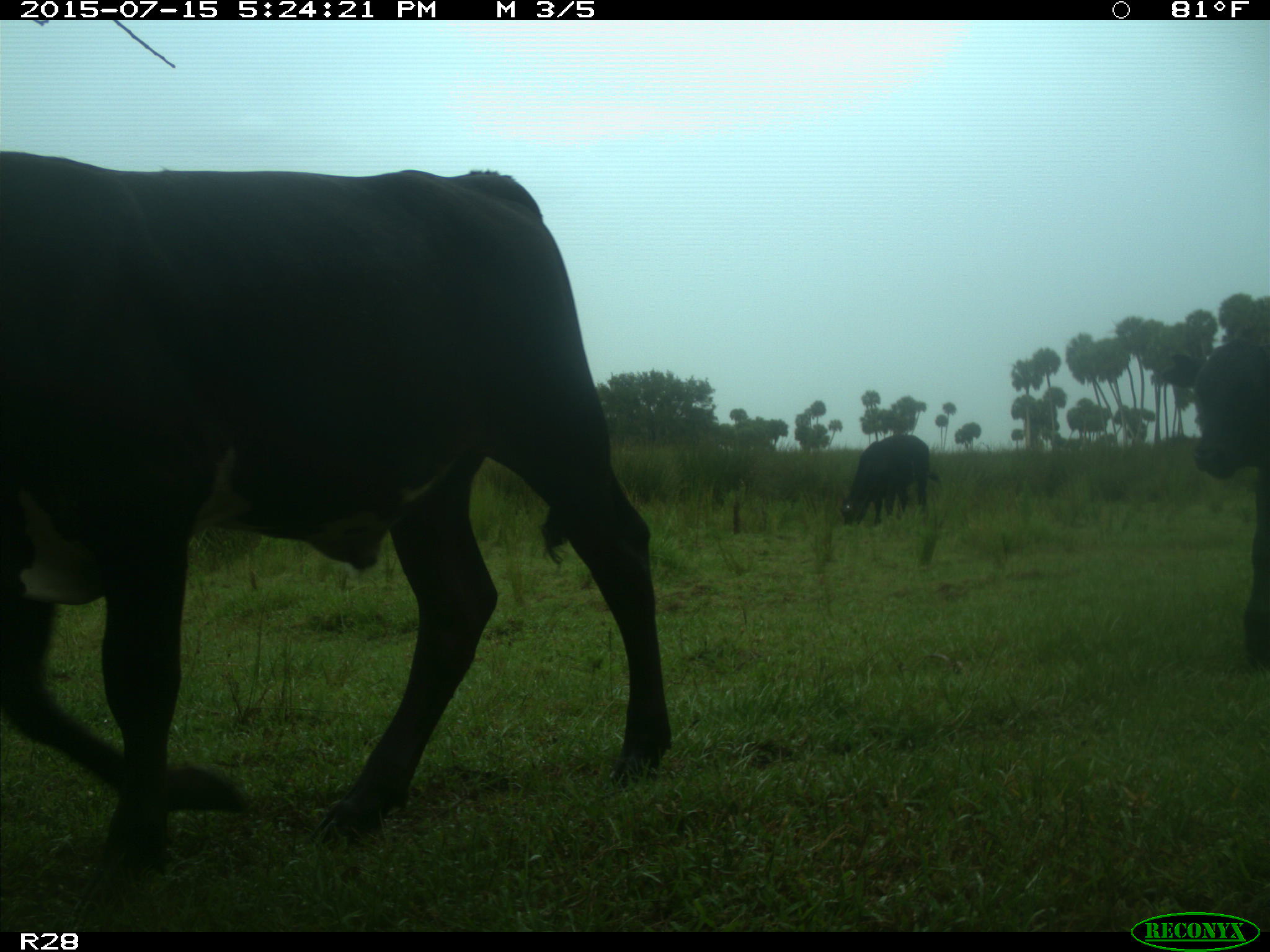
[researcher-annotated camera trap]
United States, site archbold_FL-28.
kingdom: Animalia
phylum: Chordata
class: Mammalia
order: Artiodactyla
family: Bovidae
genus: Bos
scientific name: Bos taurus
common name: domestic cow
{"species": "Bos taurus (domestic cow)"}